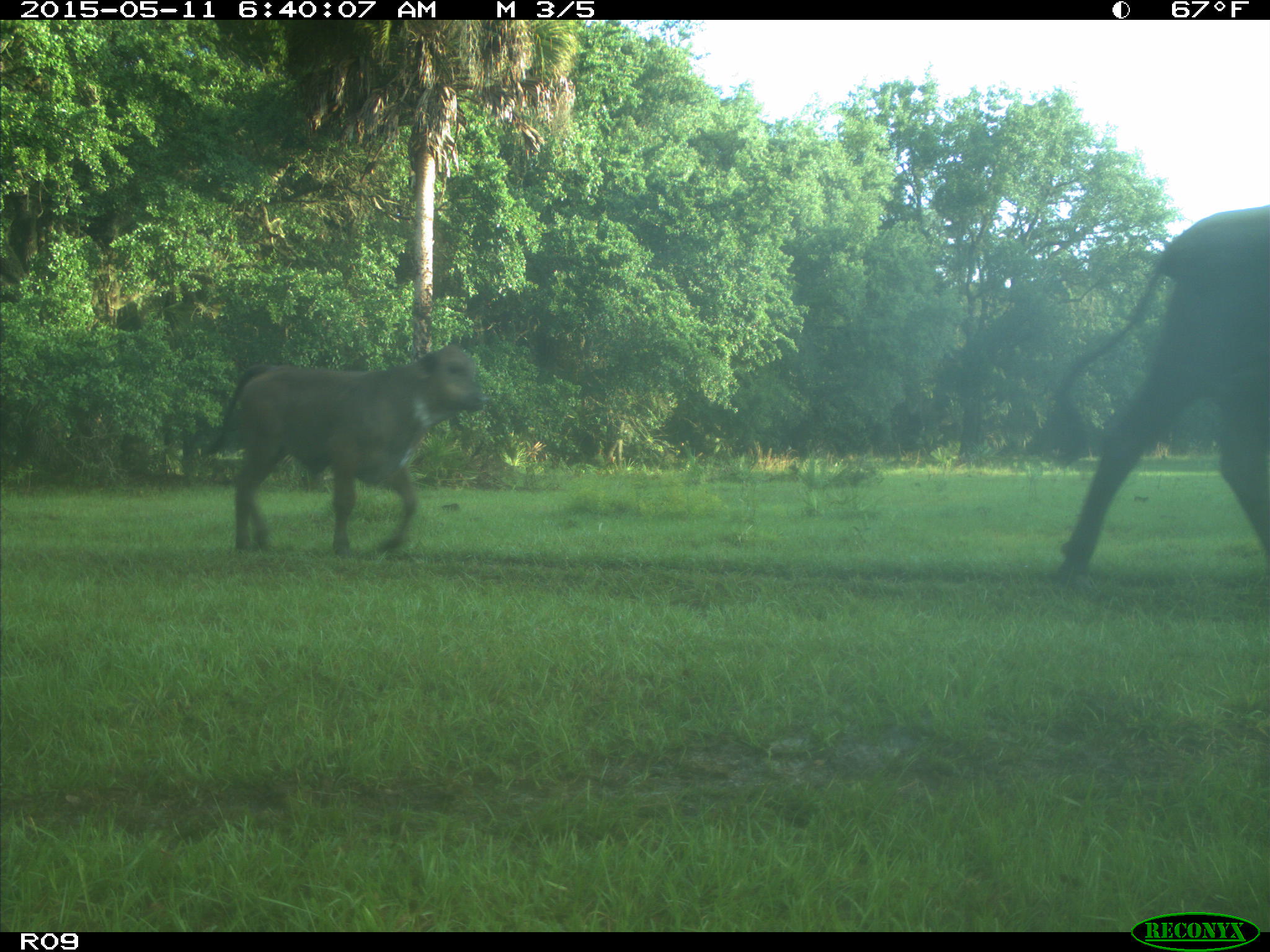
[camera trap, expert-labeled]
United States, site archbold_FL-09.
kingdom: Animalia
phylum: Chordata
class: Mammalia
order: Artiodactyla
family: Bovidae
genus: Bos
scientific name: Bos taurus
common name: domestic cow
Bos taurus (domestic cow).